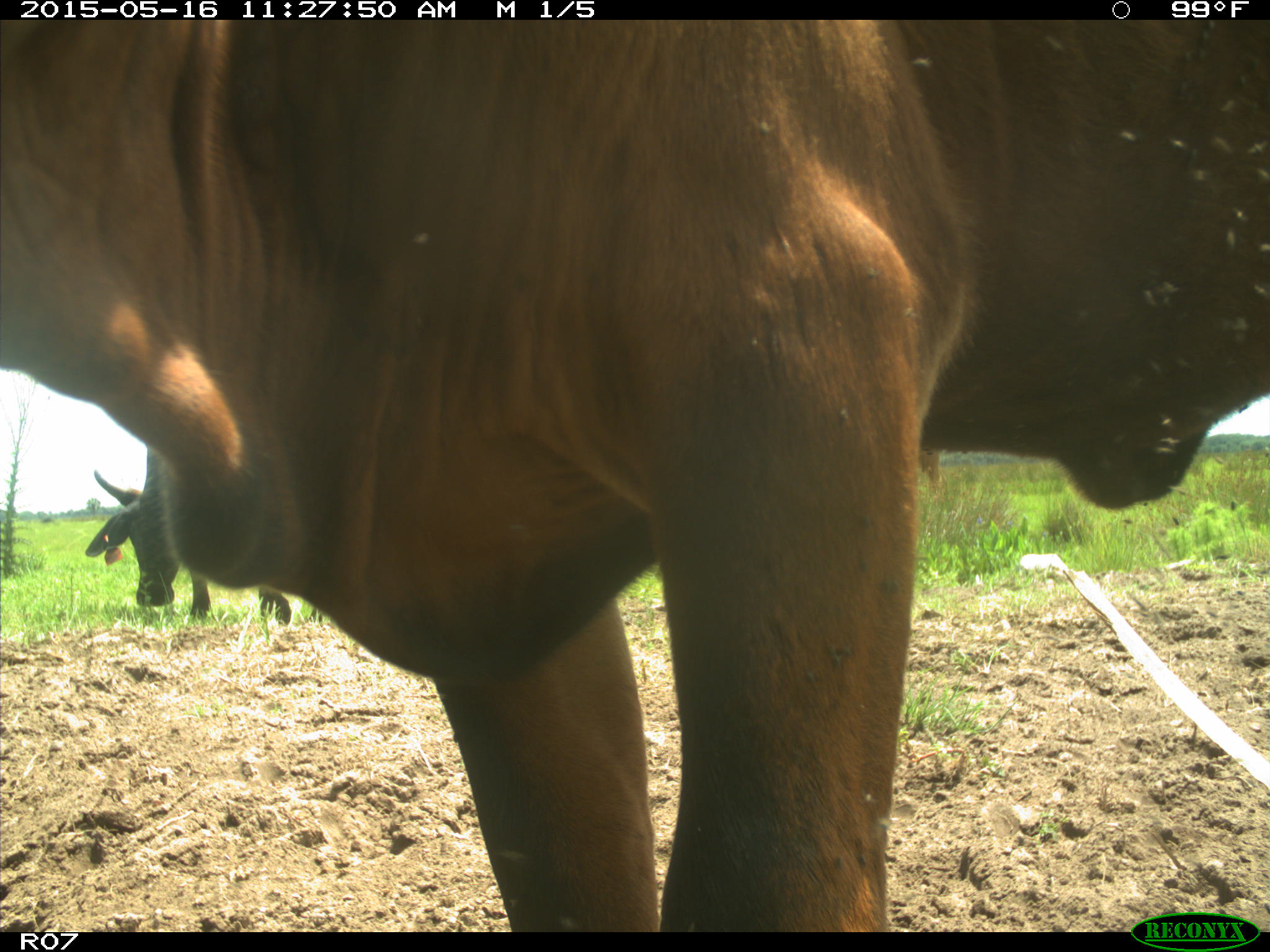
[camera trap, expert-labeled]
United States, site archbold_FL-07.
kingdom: Animalia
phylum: Chordata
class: Mammalia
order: Artiodactyla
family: Bovidae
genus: Bos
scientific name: Bos taurus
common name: domestic cow